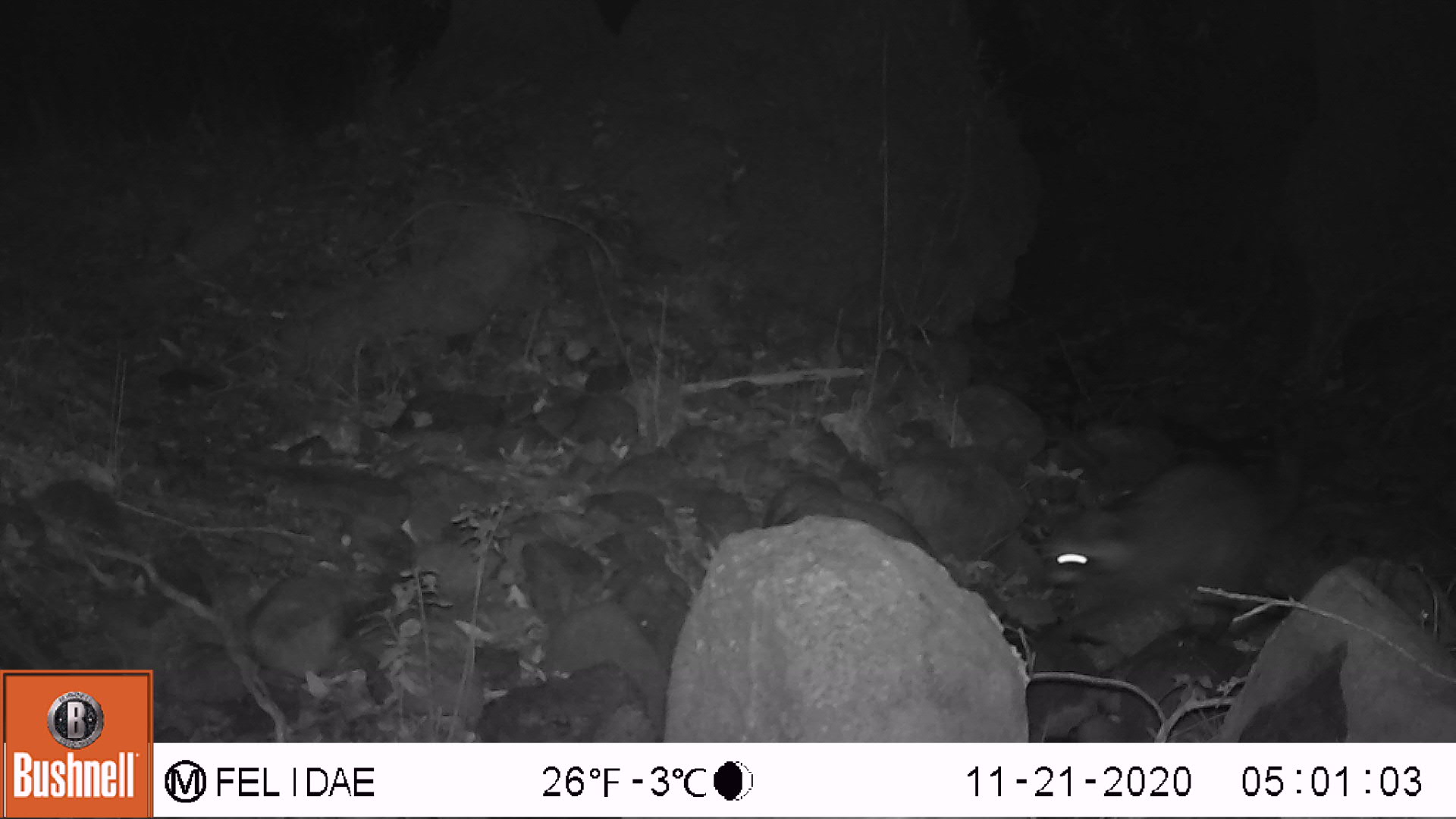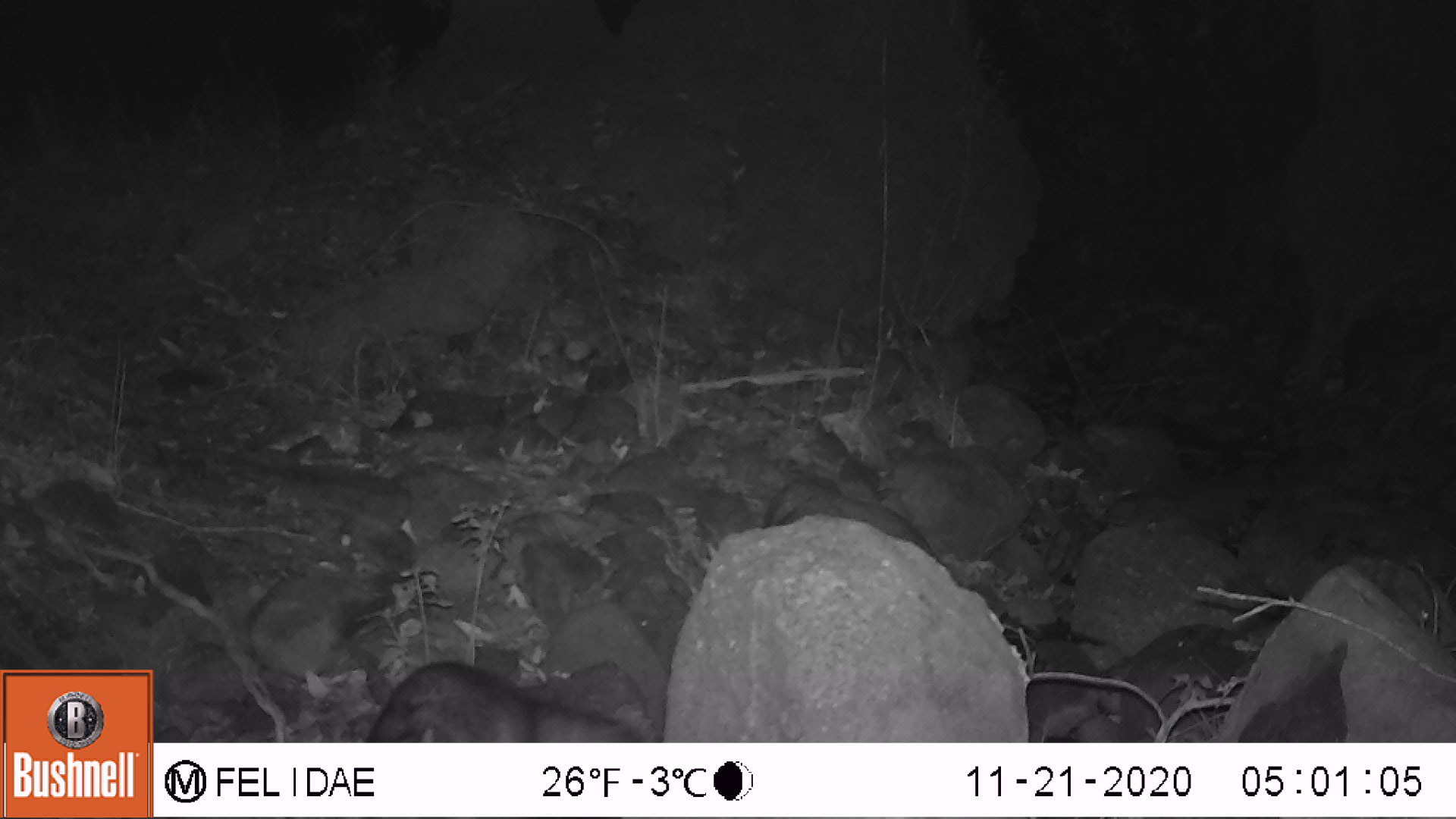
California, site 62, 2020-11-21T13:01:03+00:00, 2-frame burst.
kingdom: Animalia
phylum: Chordata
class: Mammalia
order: Carnivora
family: Procyonidae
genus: Procyon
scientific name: Procyon lotor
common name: raccoon